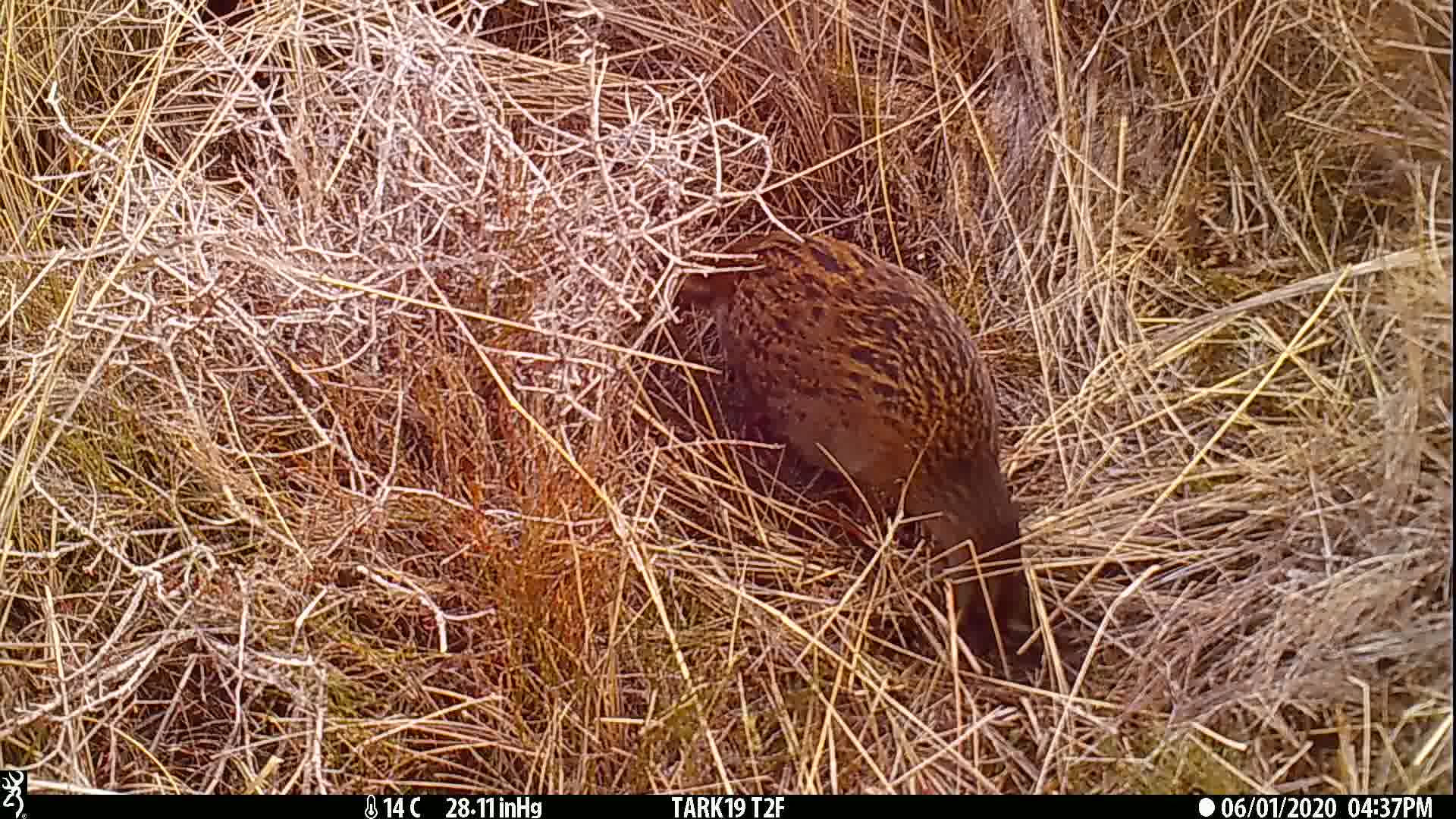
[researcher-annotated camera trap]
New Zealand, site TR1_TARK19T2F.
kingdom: Animalia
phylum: Chordata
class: Aves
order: Gruiformes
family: Rallidae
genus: Gallirallus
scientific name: Gallirallus australis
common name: weka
Weka (Gallirallus australis).